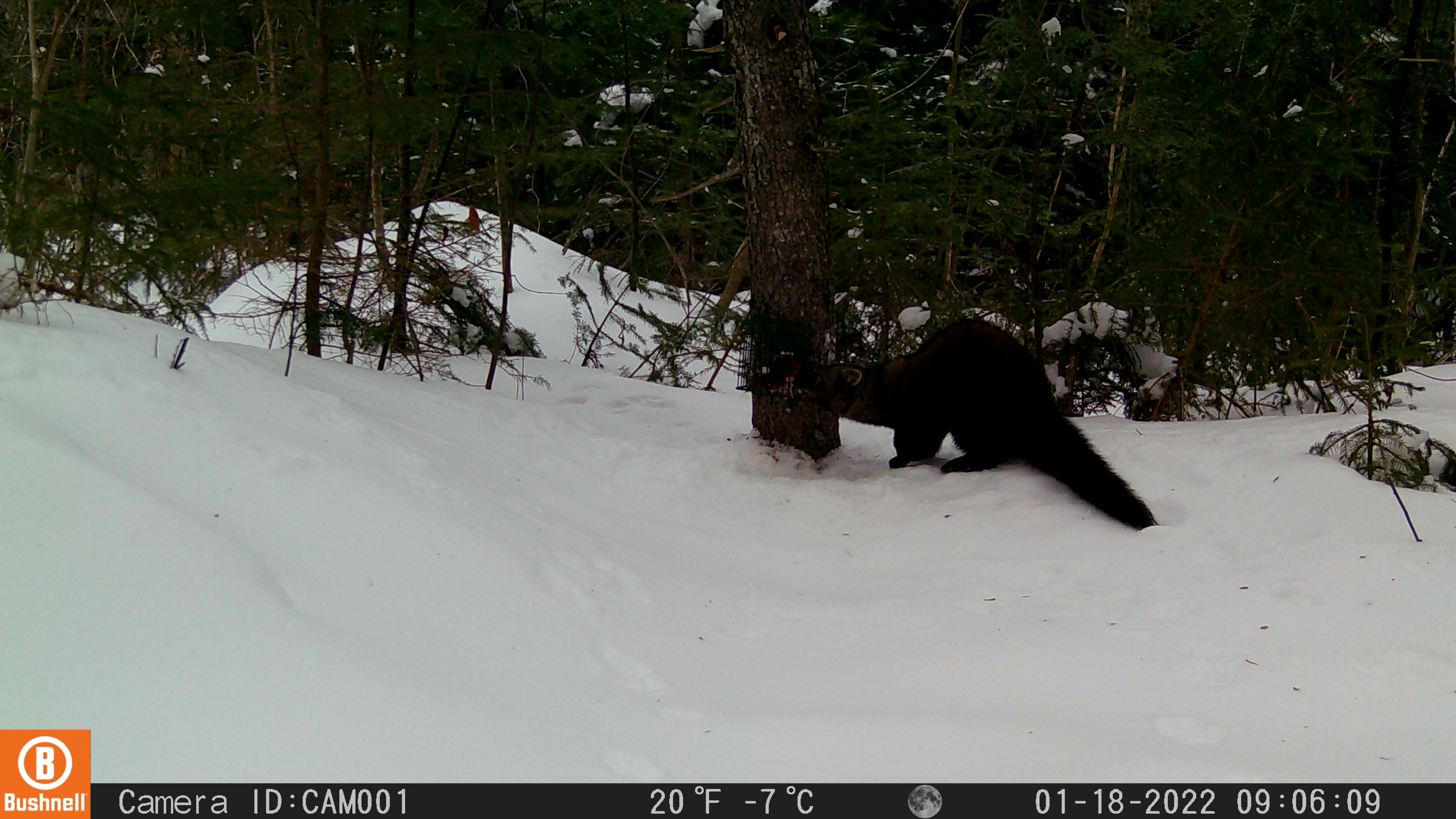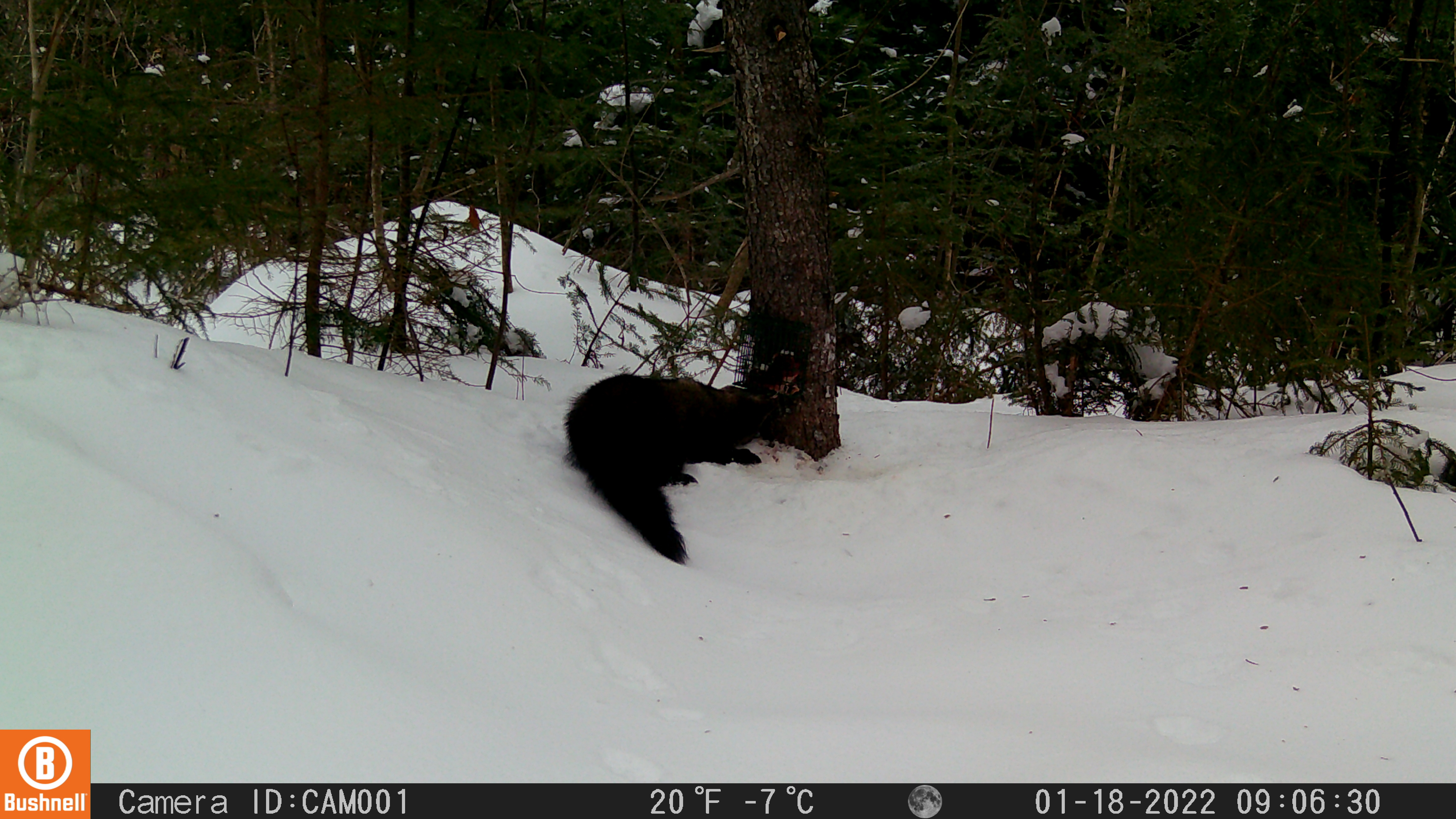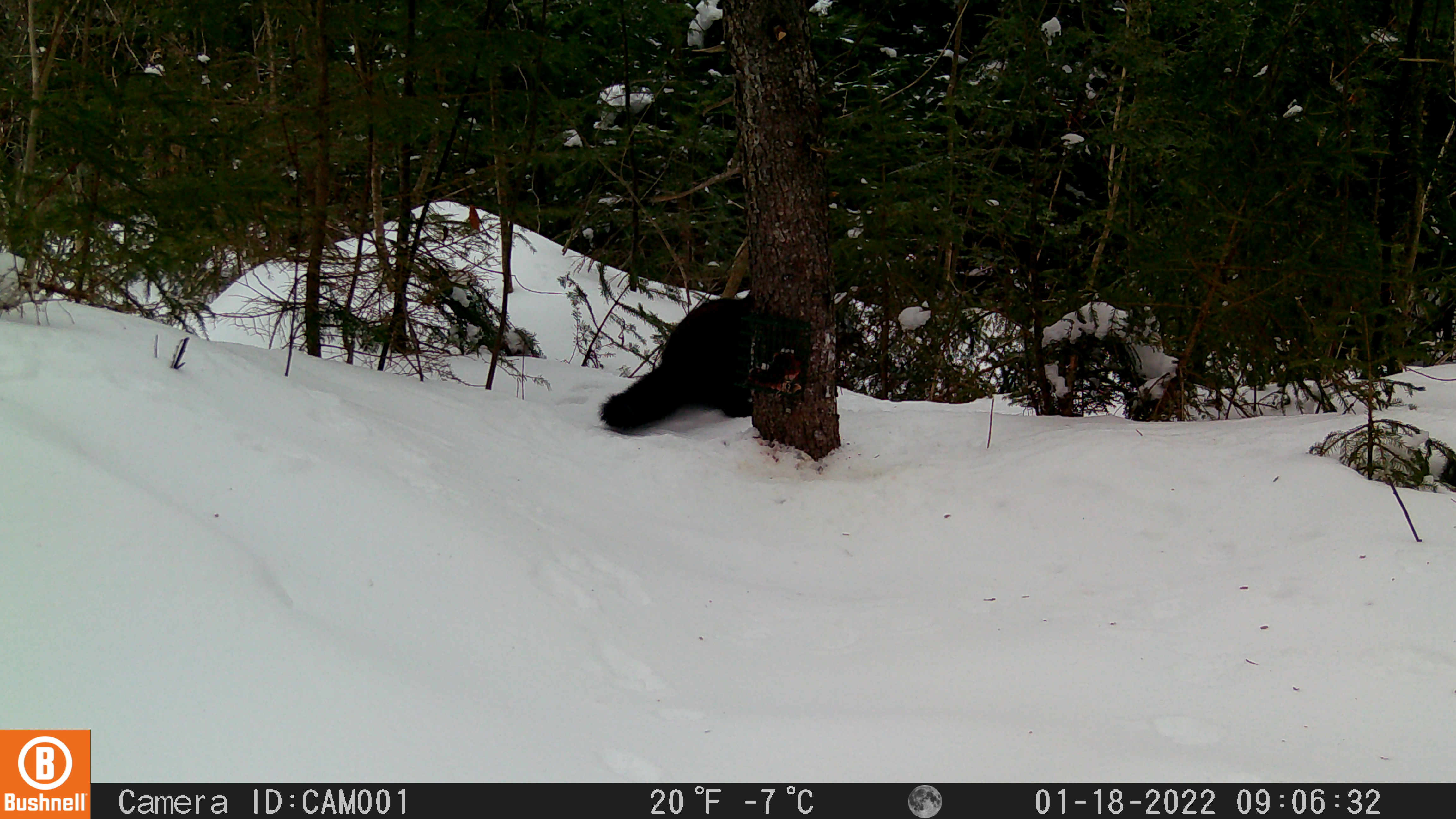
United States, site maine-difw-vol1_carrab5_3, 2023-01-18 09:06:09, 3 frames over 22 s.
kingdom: Animalia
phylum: Chordata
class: Mammalia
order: Carnivora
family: Mustelidae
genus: Pekania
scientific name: Pekania pennanti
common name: fisher